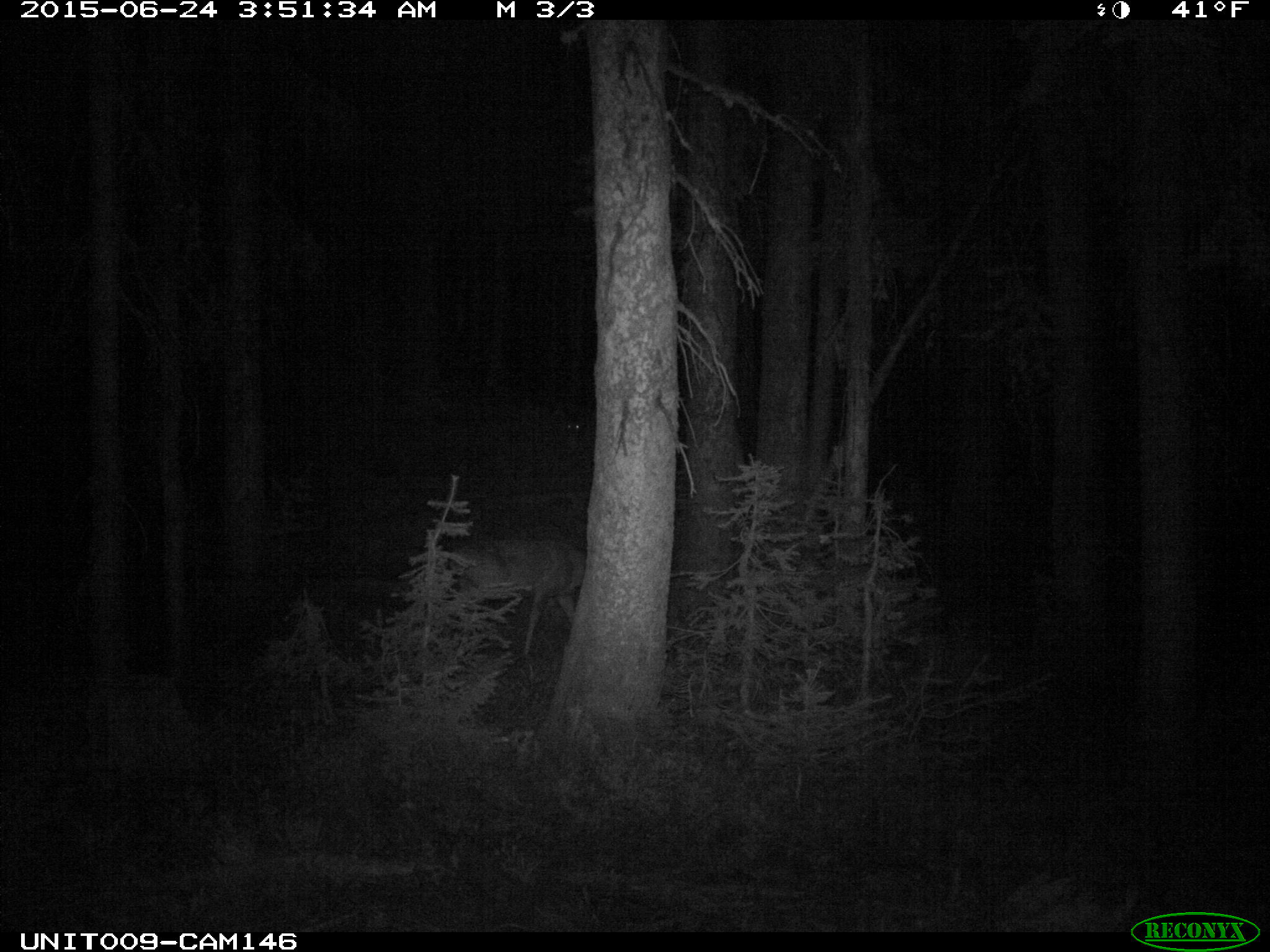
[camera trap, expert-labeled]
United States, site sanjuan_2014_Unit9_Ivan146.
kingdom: Animalia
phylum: Chordata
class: Mammalia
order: Artiodactyla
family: Cervidae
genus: Odocoileus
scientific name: Odocoileus hemionus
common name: mule deer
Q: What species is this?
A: Odocoileus hemionus (mule deer).